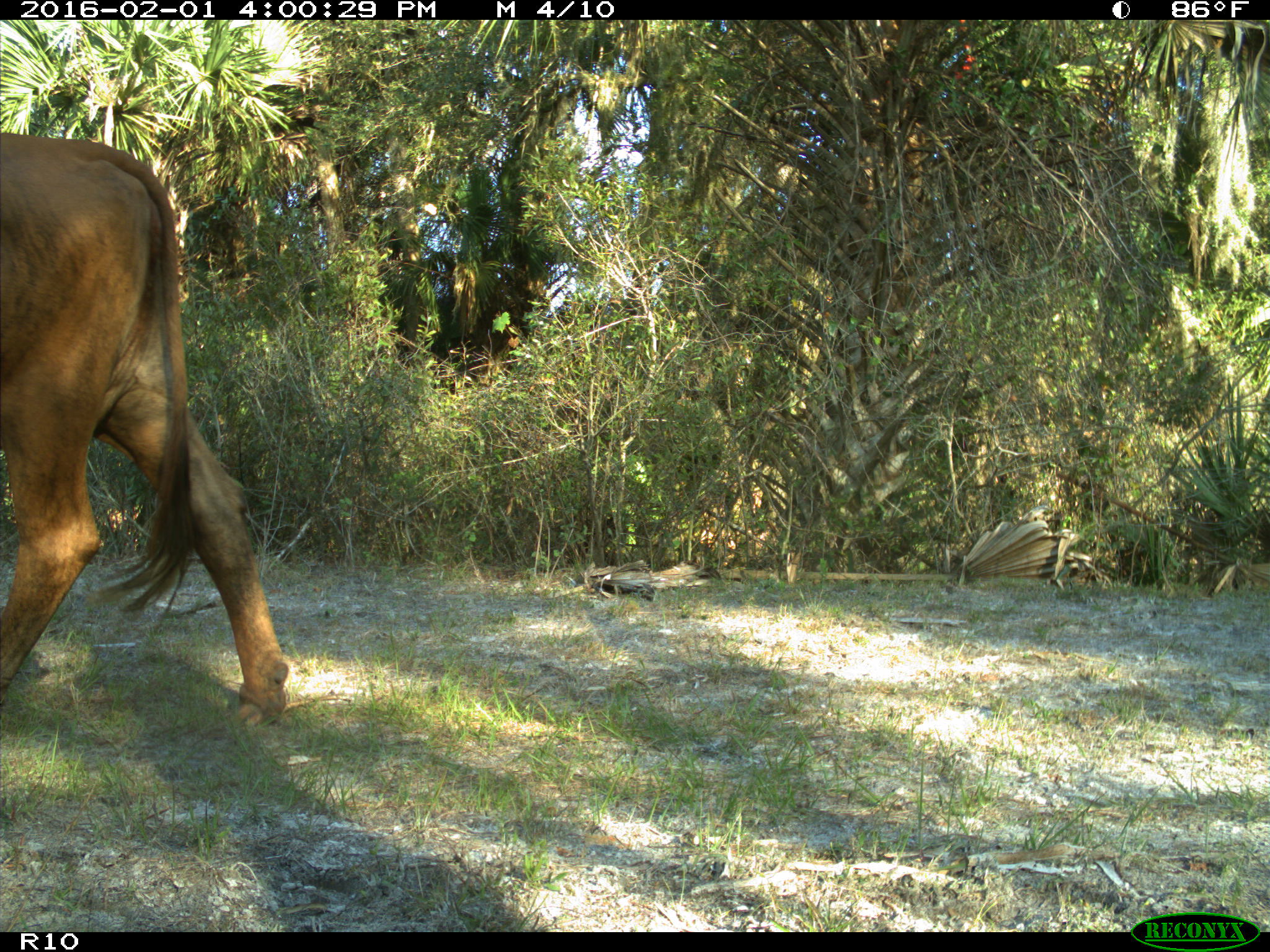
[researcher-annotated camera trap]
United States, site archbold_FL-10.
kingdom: Animalia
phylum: Chordata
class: Mammalia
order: Artiodactyla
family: Bovidae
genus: Bos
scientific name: Bos taurus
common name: domestic cow